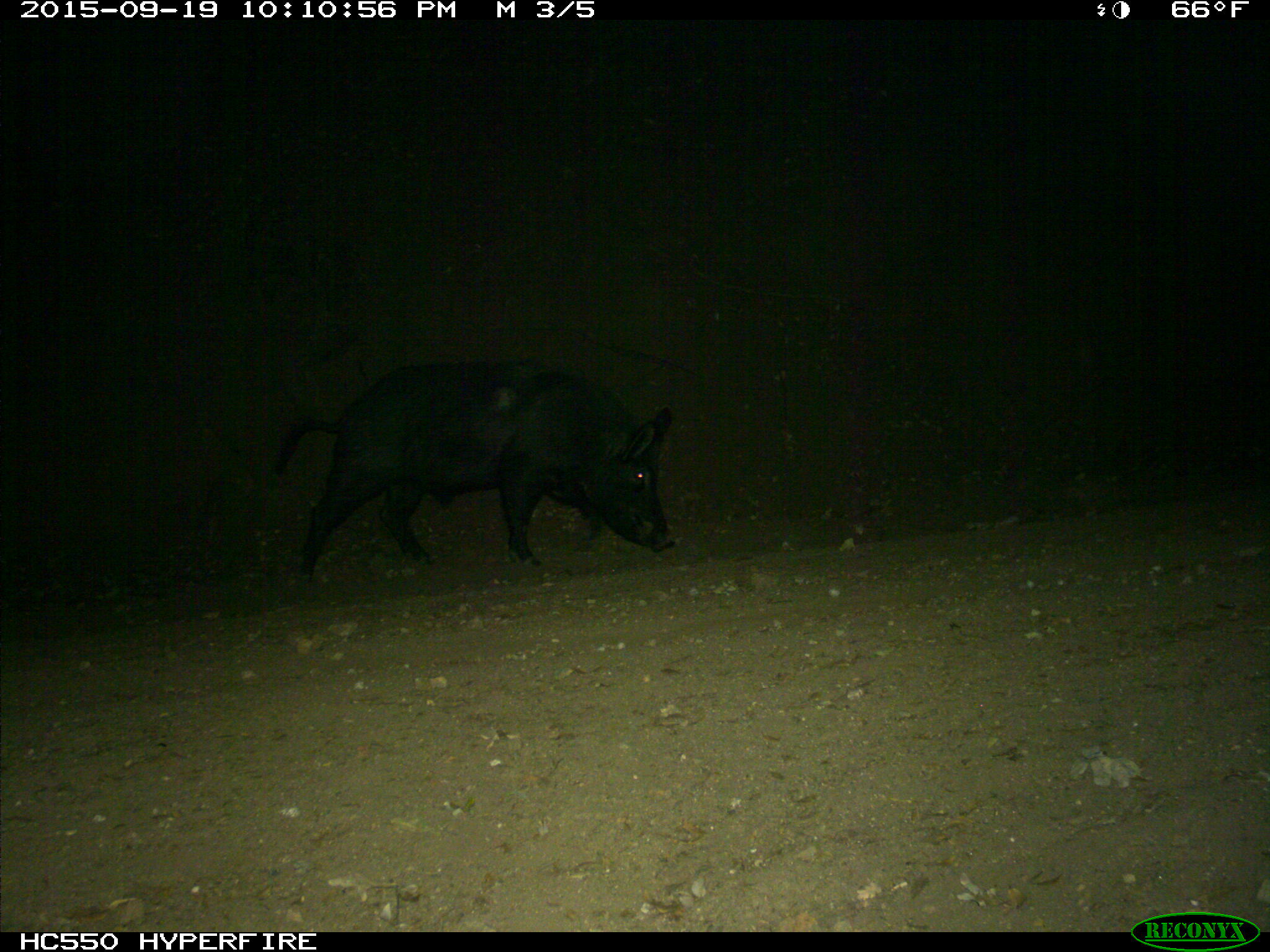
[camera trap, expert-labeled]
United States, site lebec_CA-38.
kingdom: Animalia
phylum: Chordata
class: Mammalia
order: Artiodactyla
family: Suidae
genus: Sus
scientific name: Sus scrofa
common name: wild boar